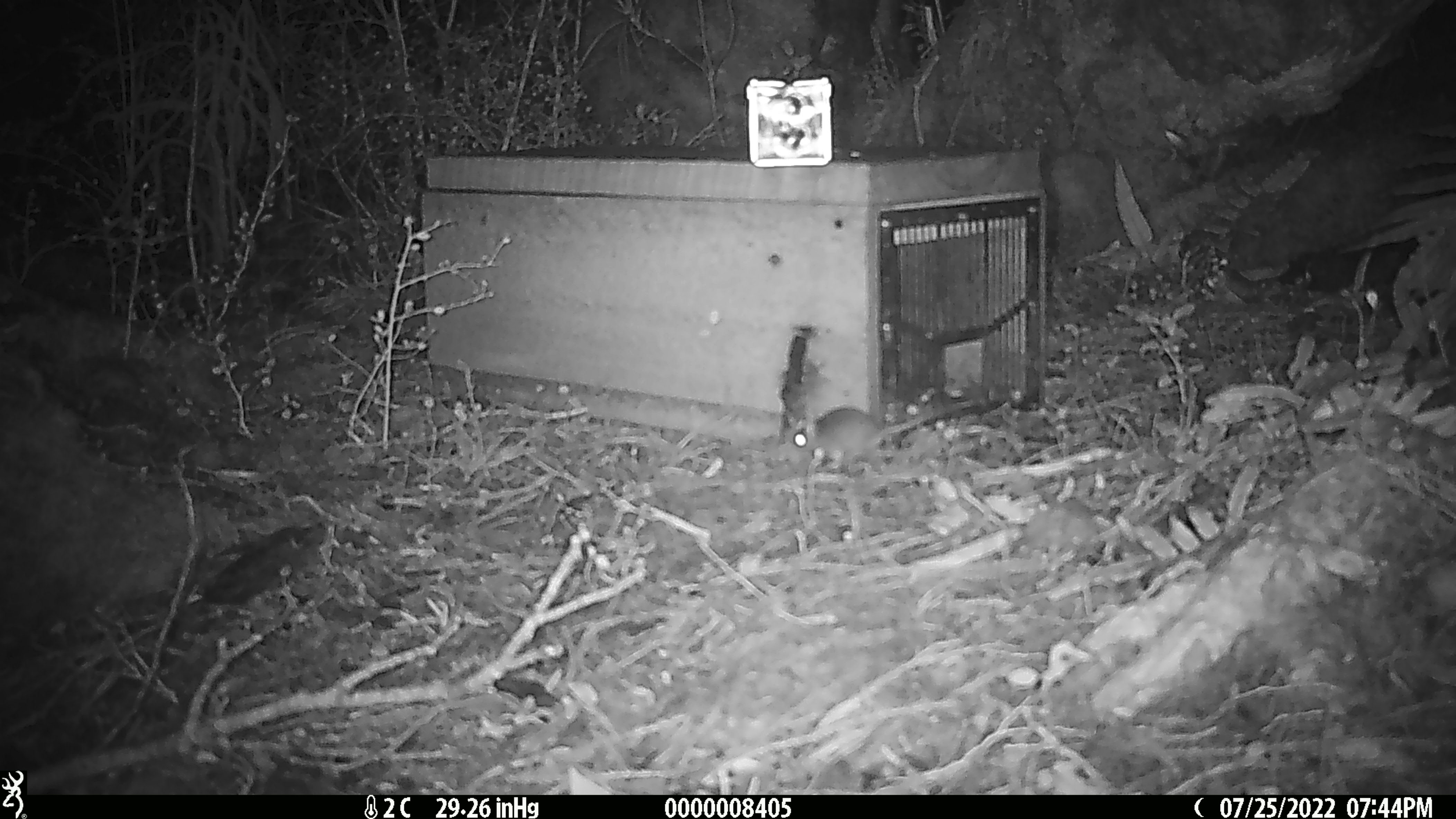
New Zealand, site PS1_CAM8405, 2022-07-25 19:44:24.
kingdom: Animalia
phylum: Chordata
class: Mammalia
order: Rodentia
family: Muridae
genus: Mus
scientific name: Mus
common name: mouse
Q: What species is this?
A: Mouse (Mus).